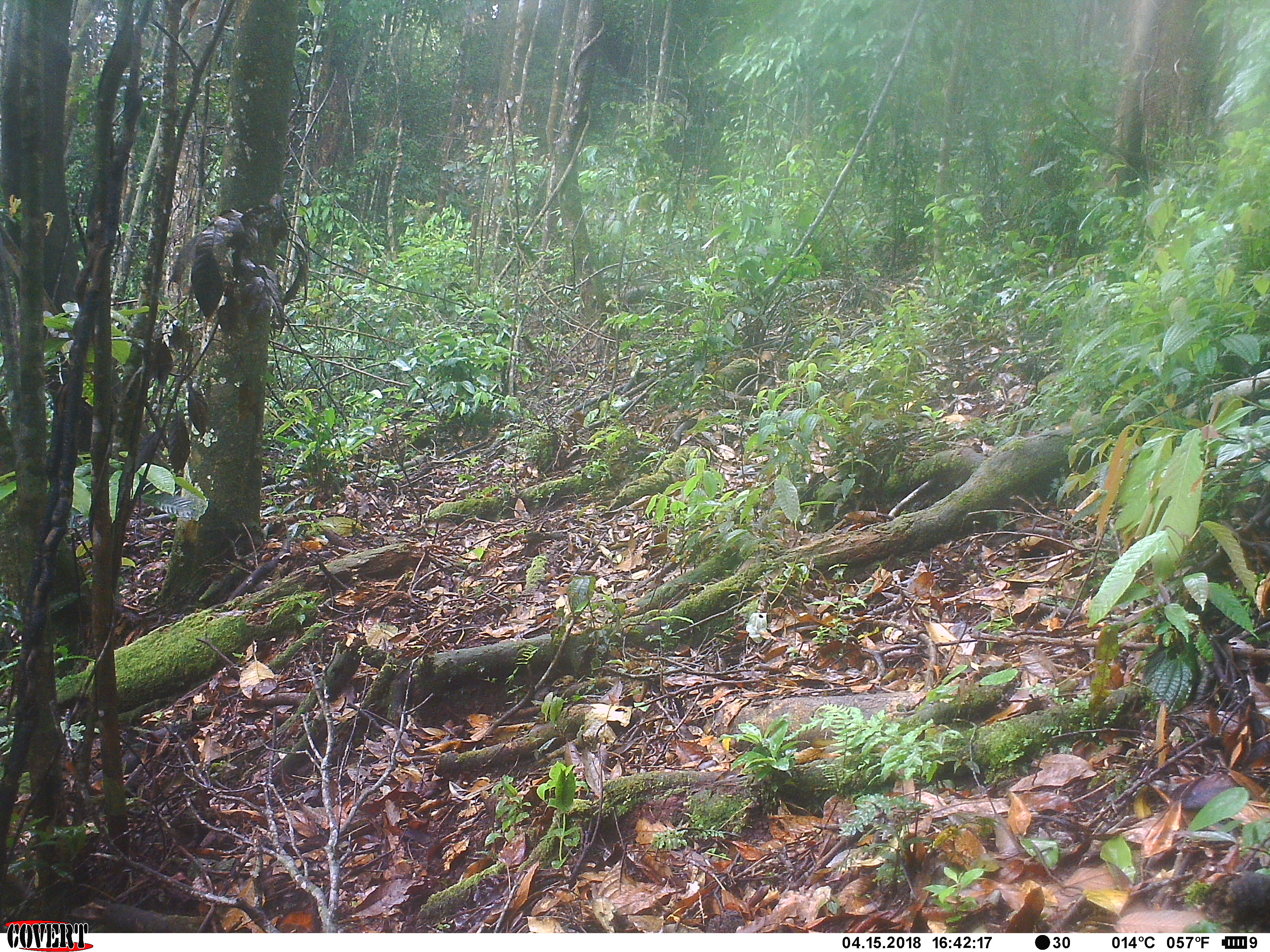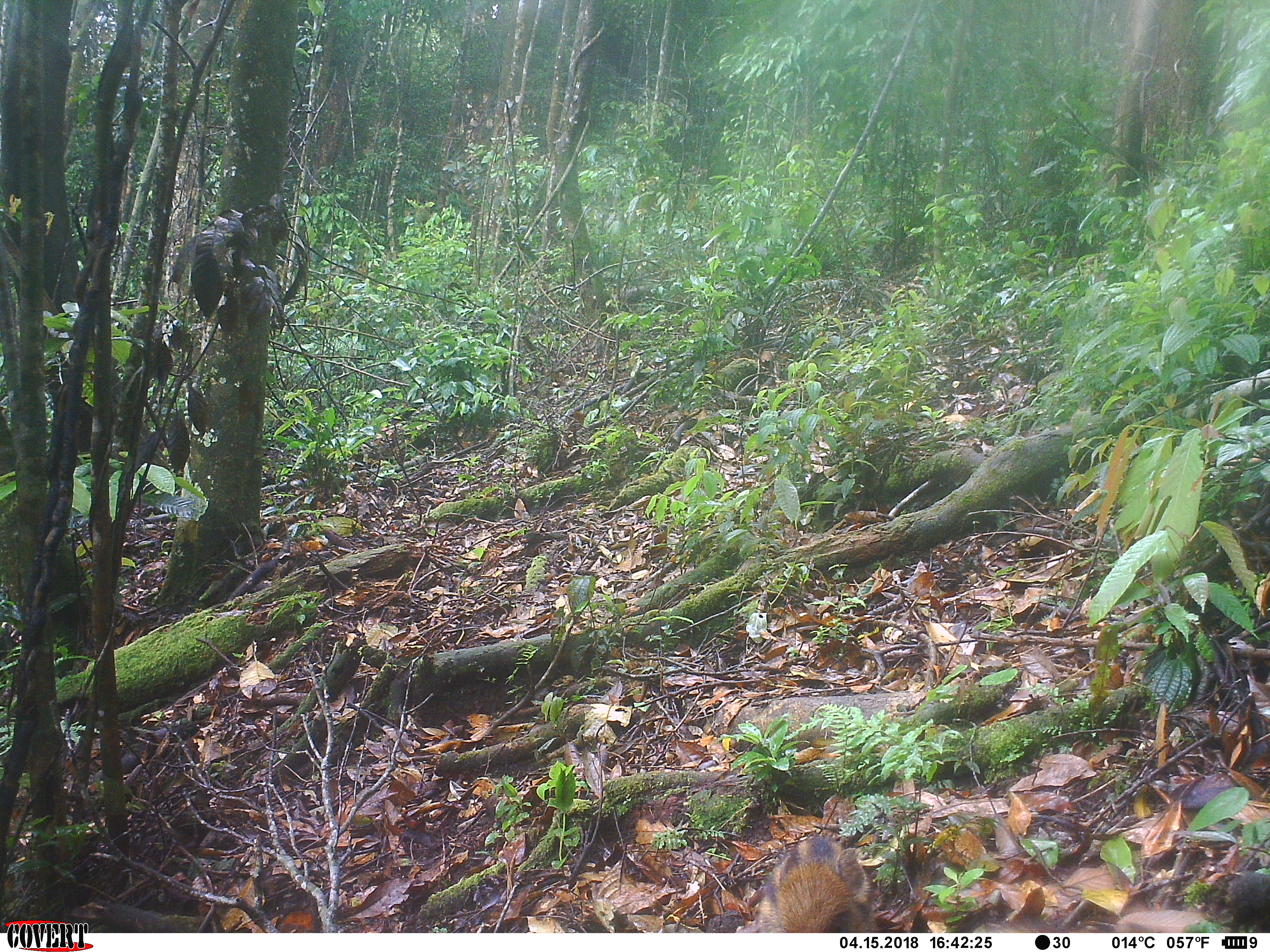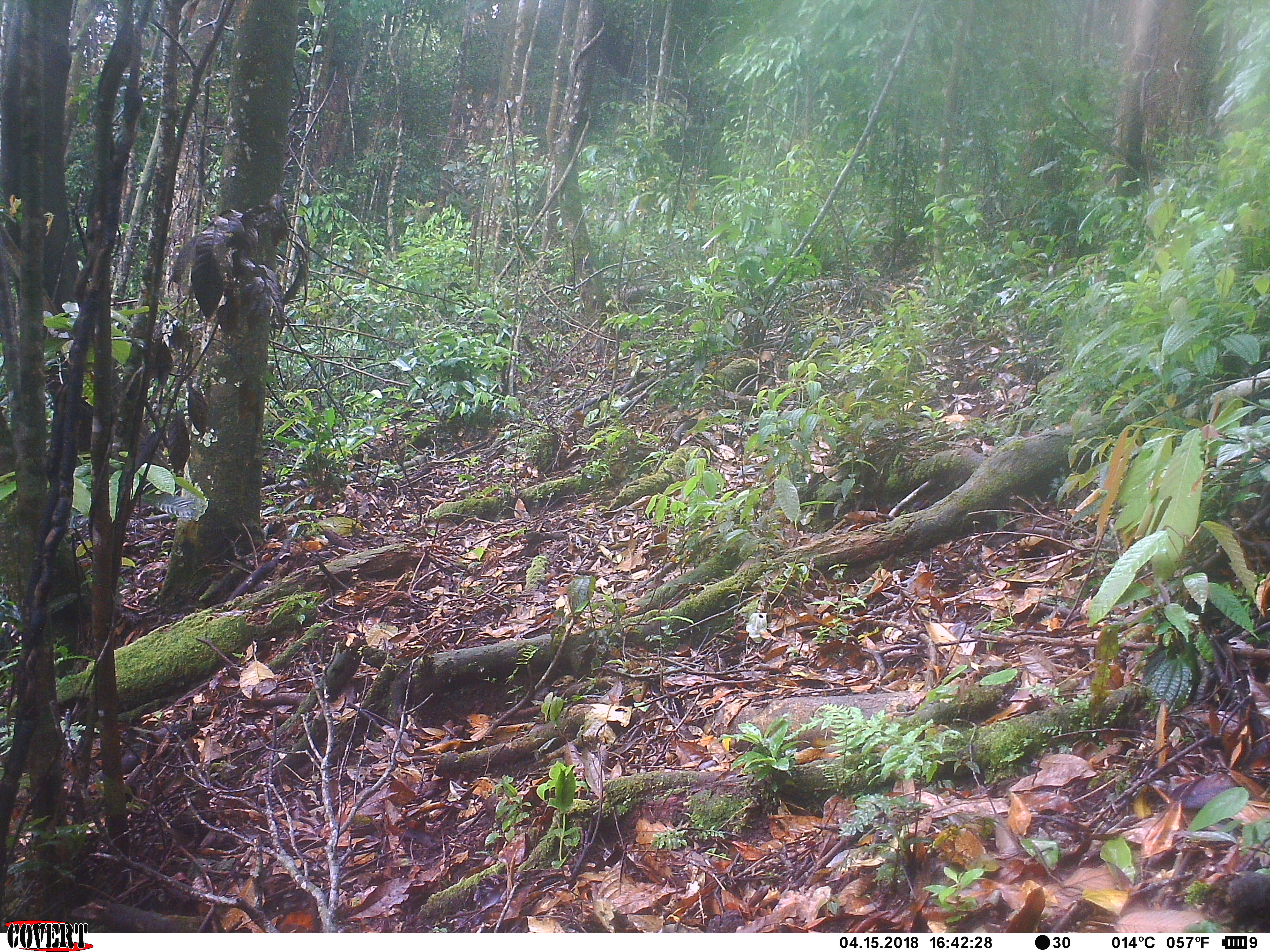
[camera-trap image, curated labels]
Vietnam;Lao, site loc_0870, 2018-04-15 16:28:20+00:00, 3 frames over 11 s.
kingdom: Animalia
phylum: Chordata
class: Mammalia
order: Artiodactyla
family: Suidae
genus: Sus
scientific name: Sus scrofa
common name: eurasian wild pig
Eurasian wild pig (Sus scrofa). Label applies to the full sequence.